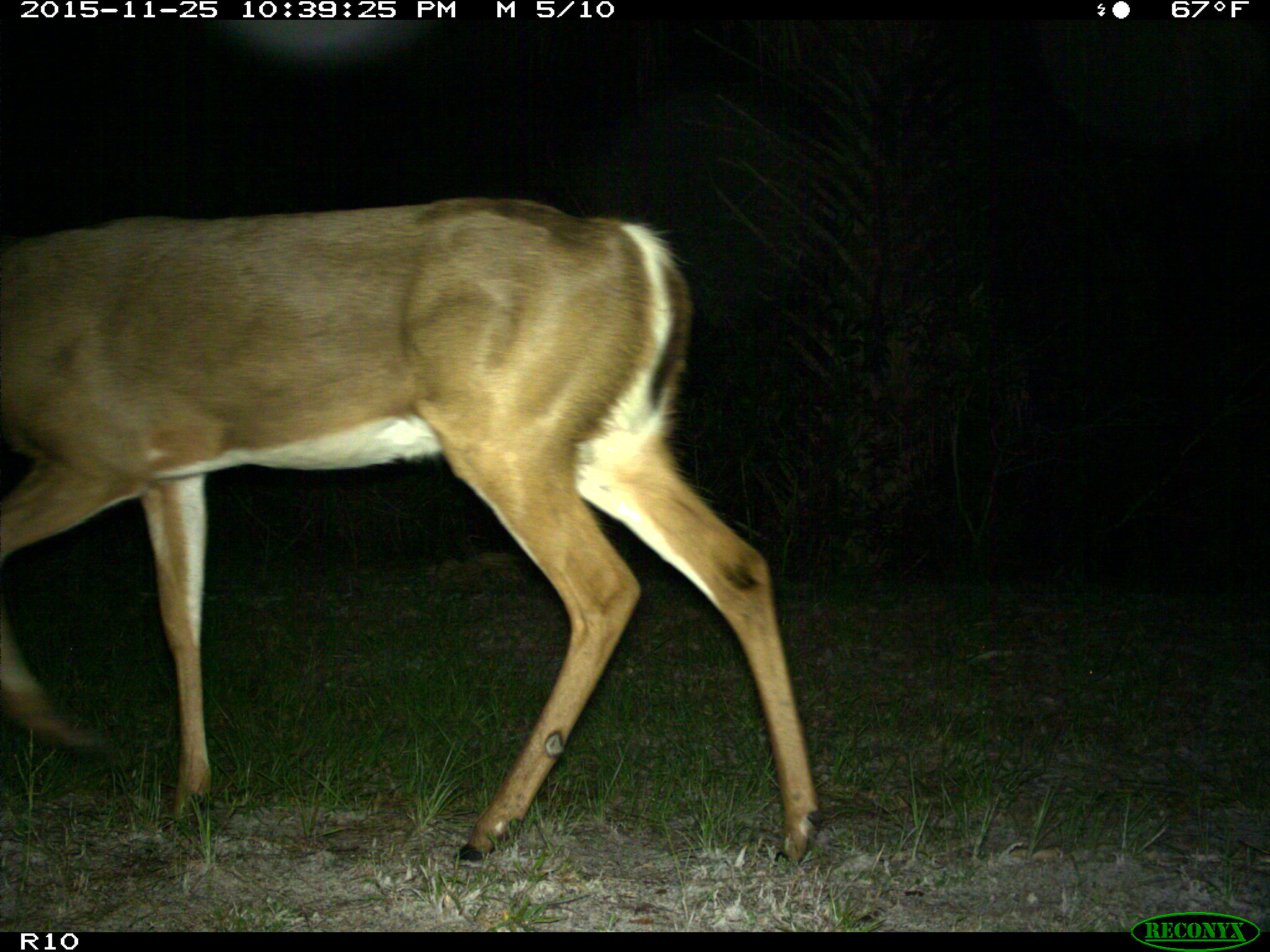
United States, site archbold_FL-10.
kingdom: Animalia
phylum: Chordata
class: Mammalia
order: Artiodactyla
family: Cervidae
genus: Odocoileus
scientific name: Odocoileus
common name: deer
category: unidentified deer